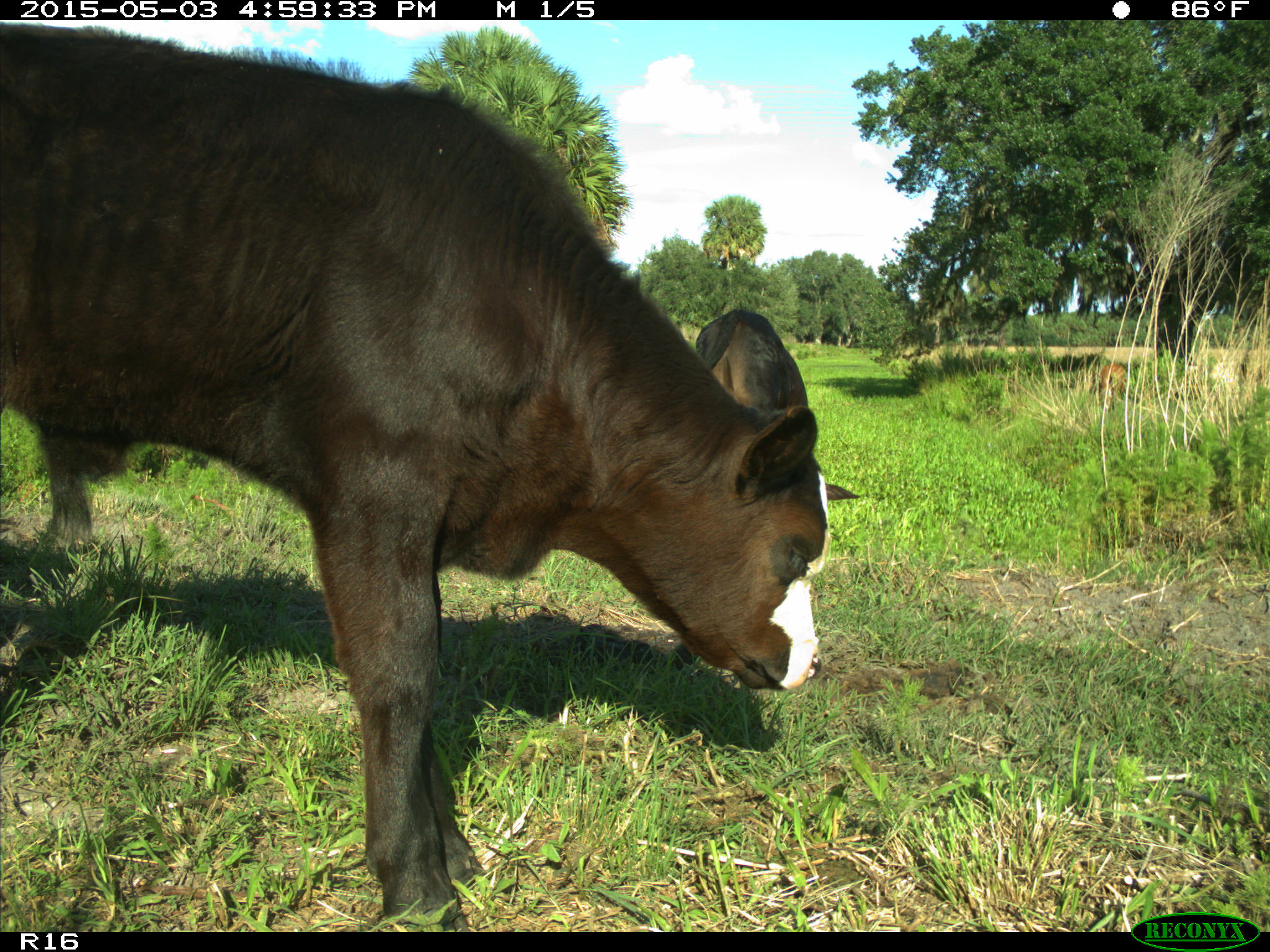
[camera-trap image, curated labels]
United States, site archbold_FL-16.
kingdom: Animalia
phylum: Chordata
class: Mammalia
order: Artiodactyla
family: Bovidae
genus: Bos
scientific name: Bos taurus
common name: domestic cow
Bos taurus (domestic cow).